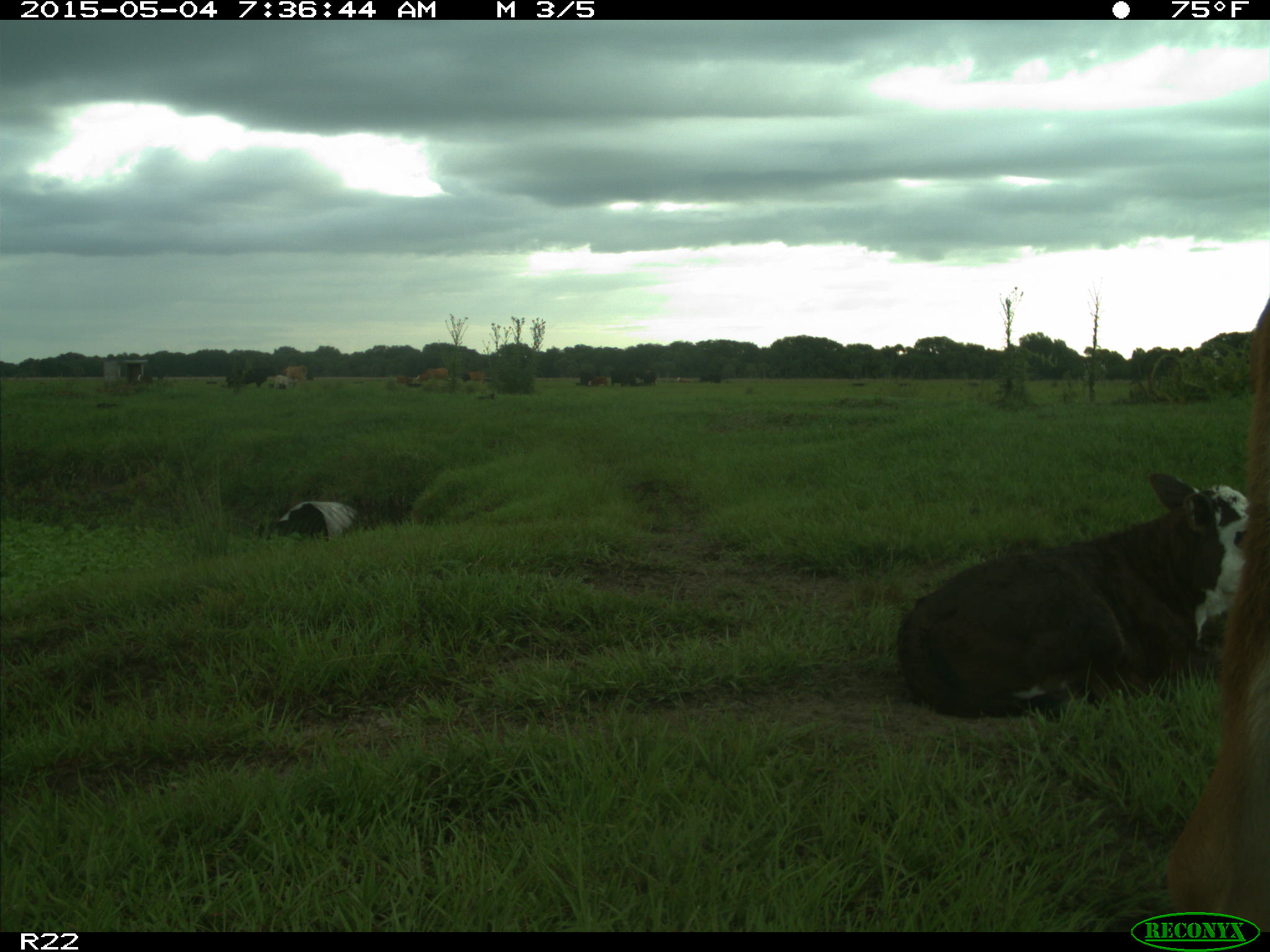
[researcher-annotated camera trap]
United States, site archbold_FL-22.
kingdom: Animalia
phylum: Chordata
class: Mammalia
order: Artiodactyla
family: Bovidae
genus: Bos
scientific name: Bos taurus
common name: domestic cow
Bos taurus (domestic cow).